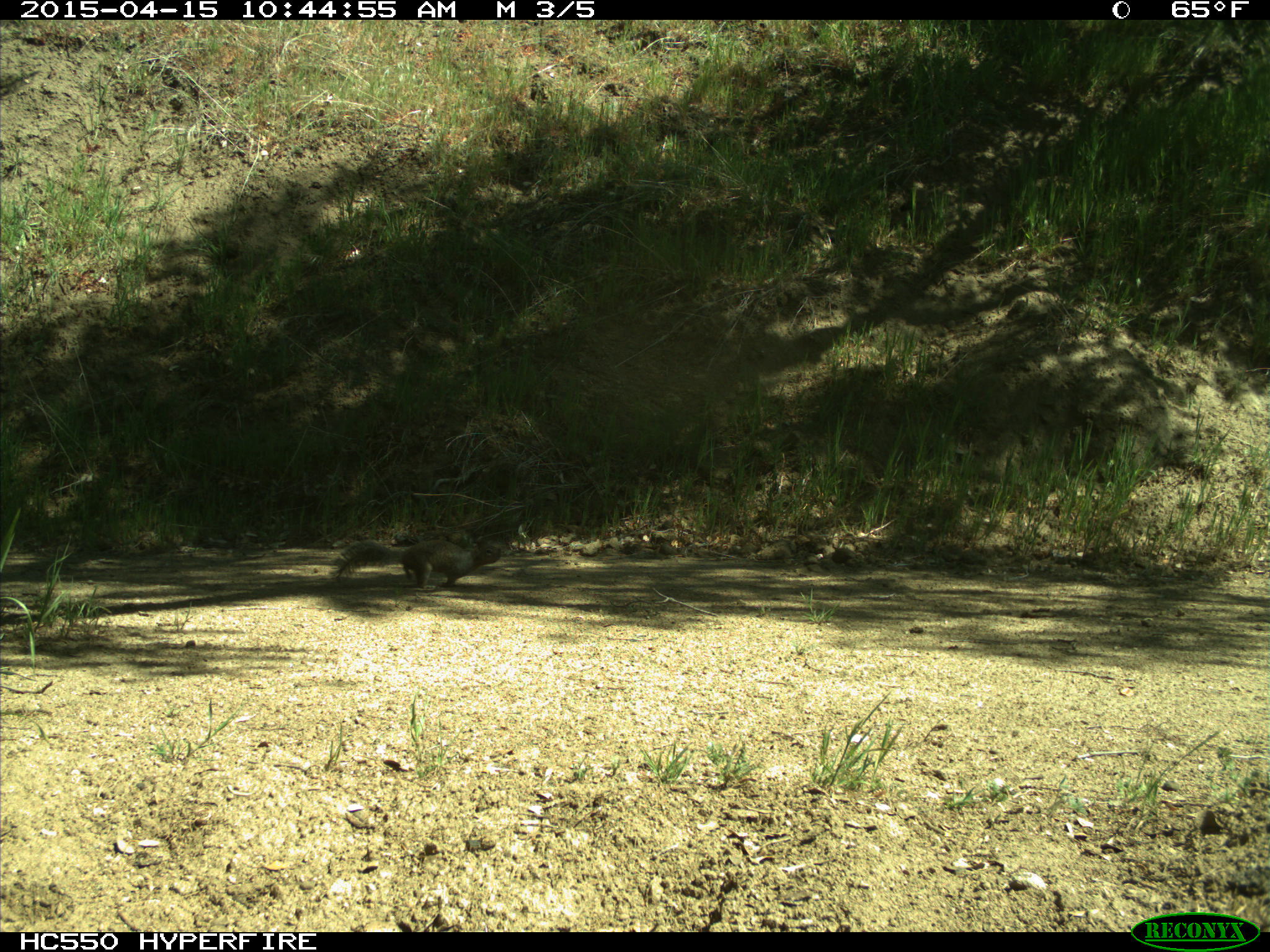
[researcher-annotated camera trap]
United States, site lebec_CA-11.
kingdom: Animalia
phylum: Chordata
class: Mammalia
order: Rodentia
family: Sciuridae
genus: Otospermophilus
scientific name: Otospermophilus beecheyi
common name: california ground squirrel